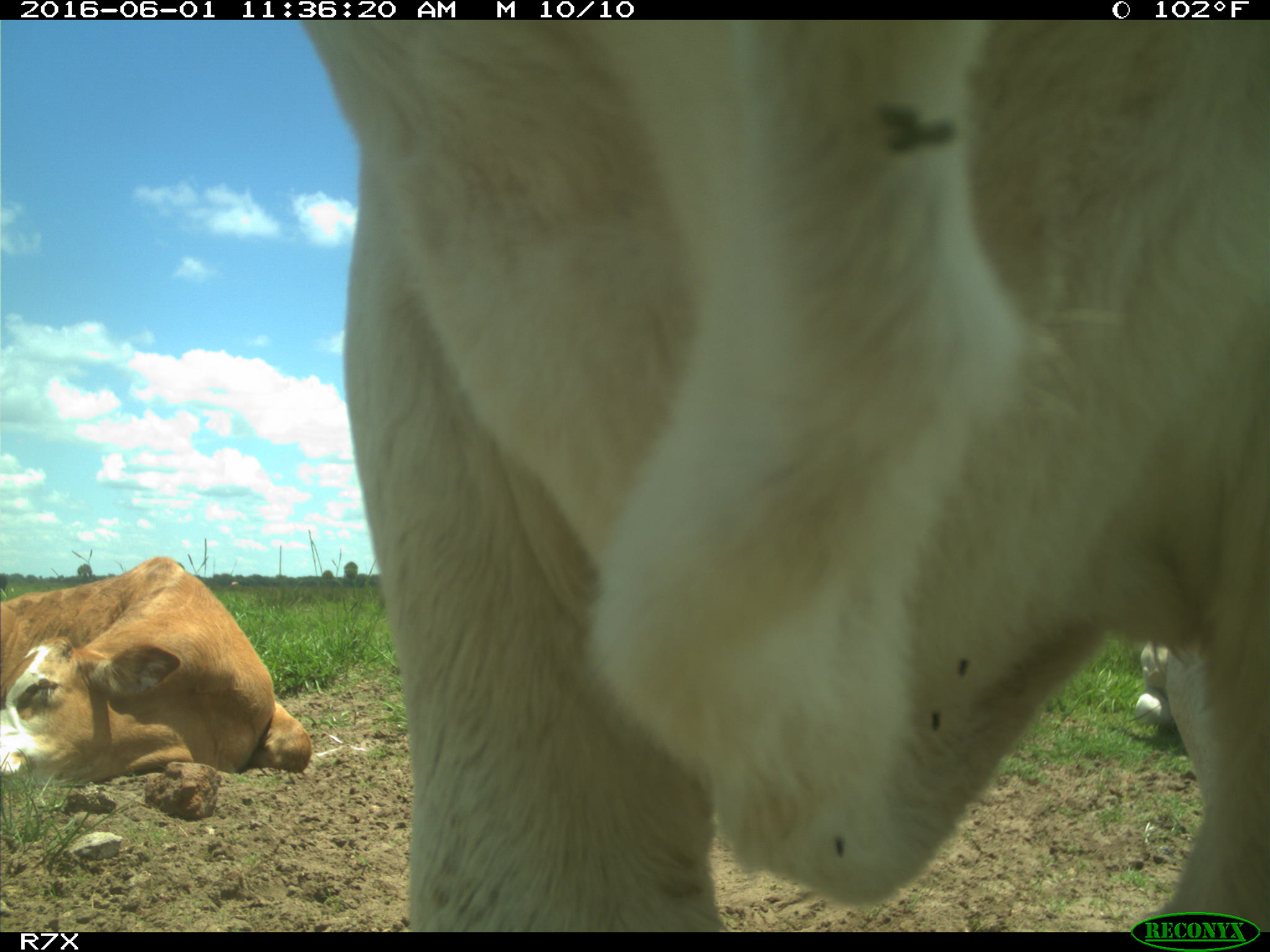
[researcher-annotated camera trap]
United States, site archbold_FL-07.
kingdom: Animalia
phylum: Chordata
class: Mammalia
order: Artiodactyla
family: Bovidae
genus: Bos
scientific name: Bos taurus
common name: domestic cow